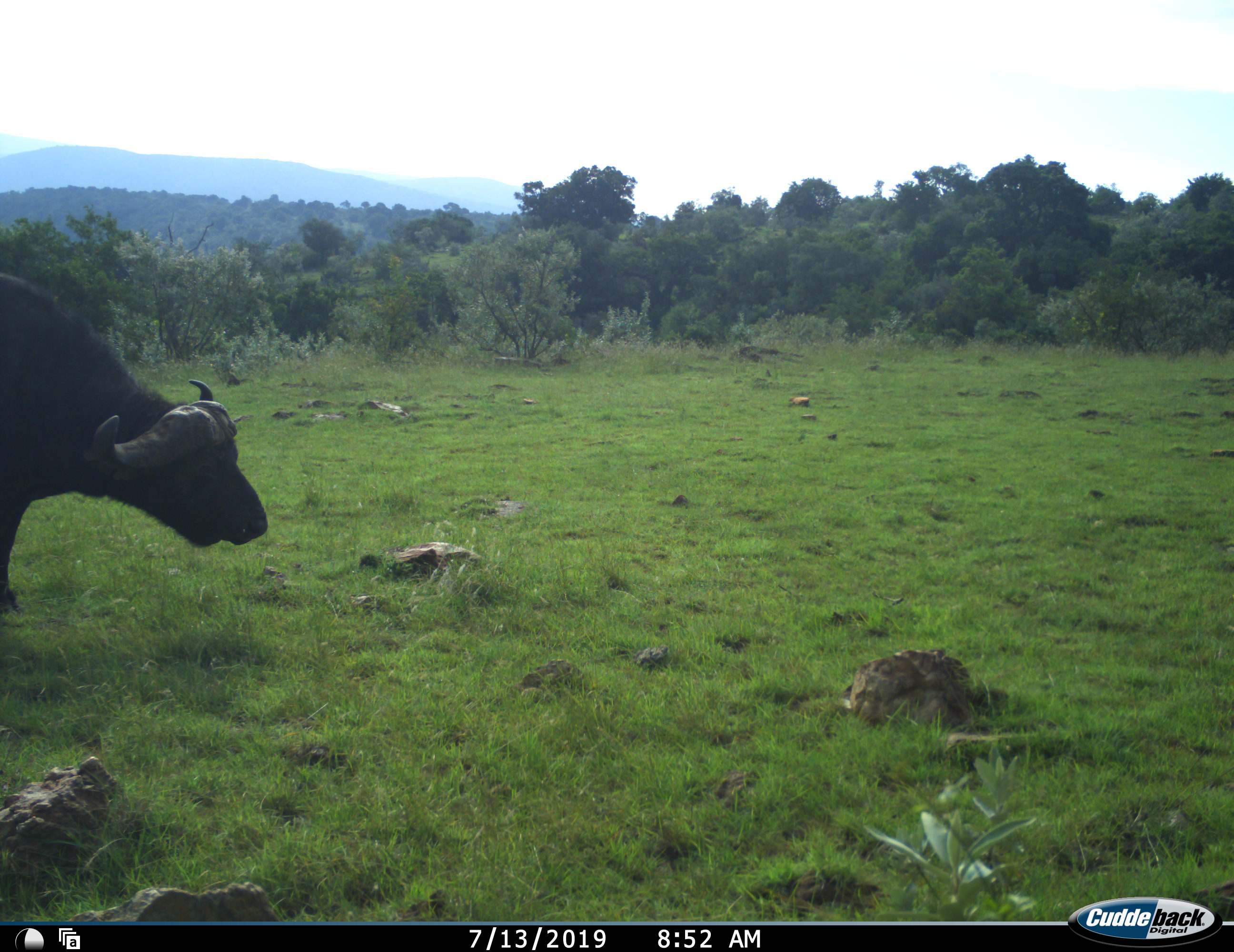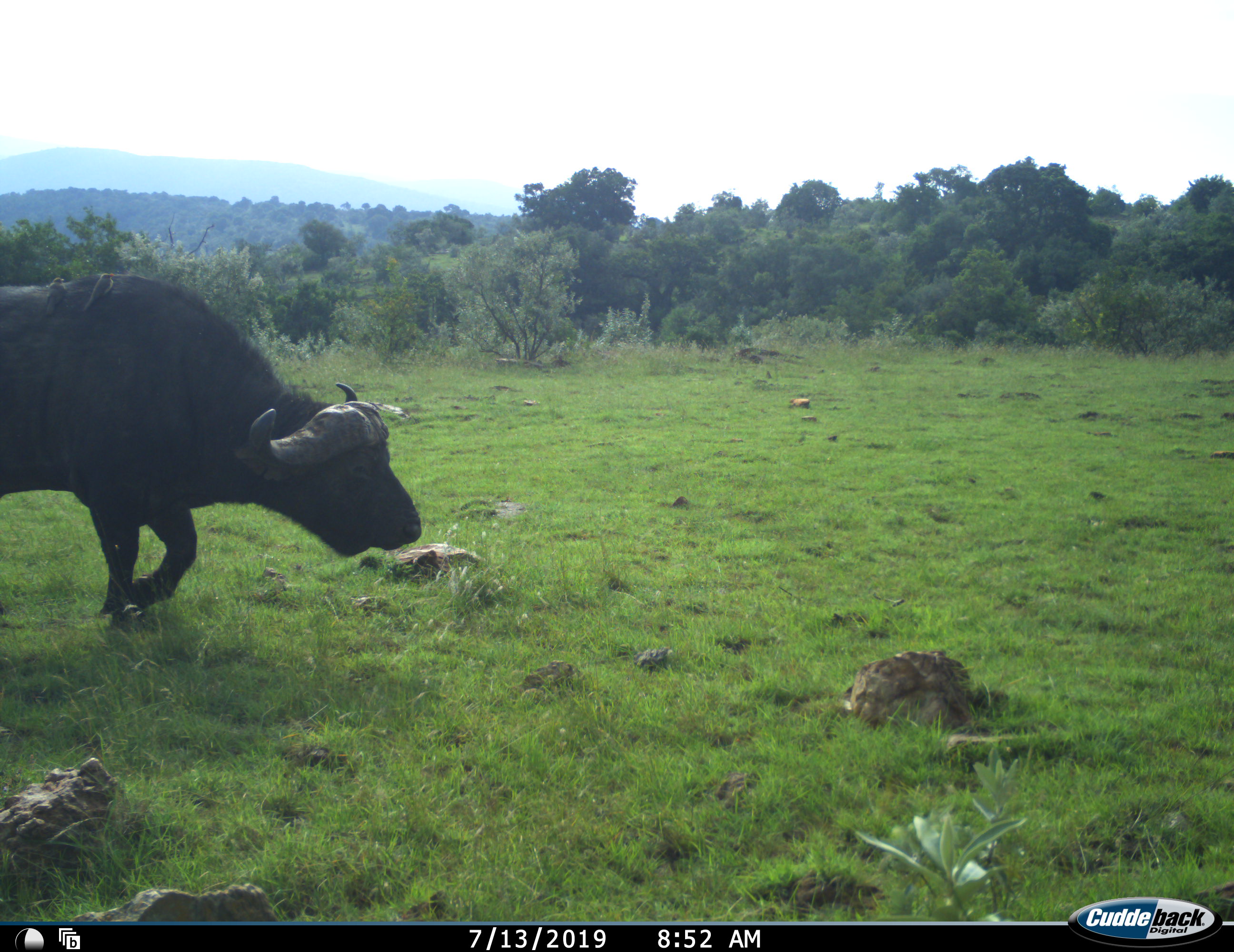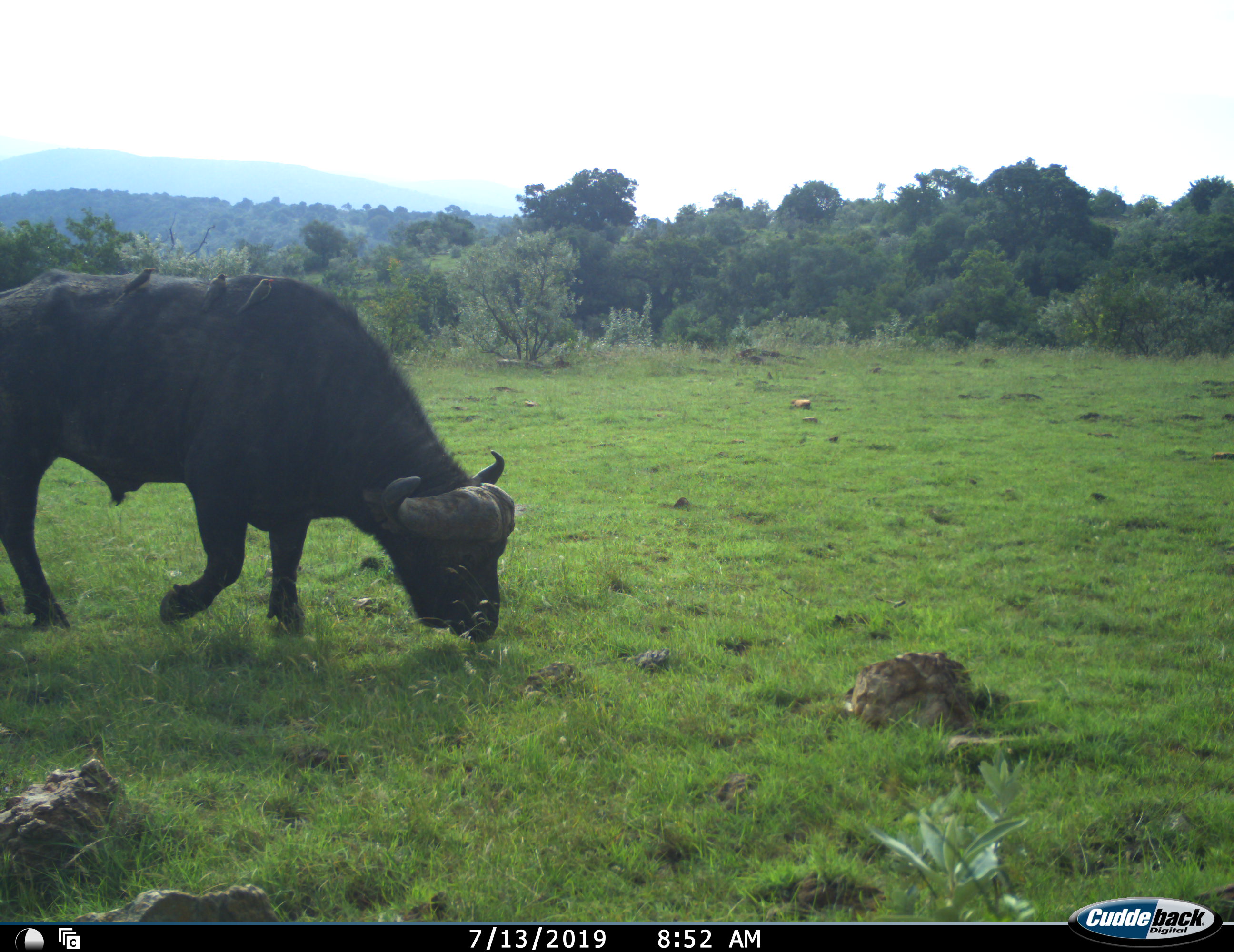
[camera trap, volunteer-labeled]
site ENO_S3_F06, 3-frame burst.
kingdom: Animalia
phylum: Chordata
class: Mammalia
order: Artiodactyla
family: Bovidae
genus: Syncerus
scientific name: Syncerus caffer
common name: african buffalo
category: buffalo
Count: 1.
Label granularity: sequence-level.